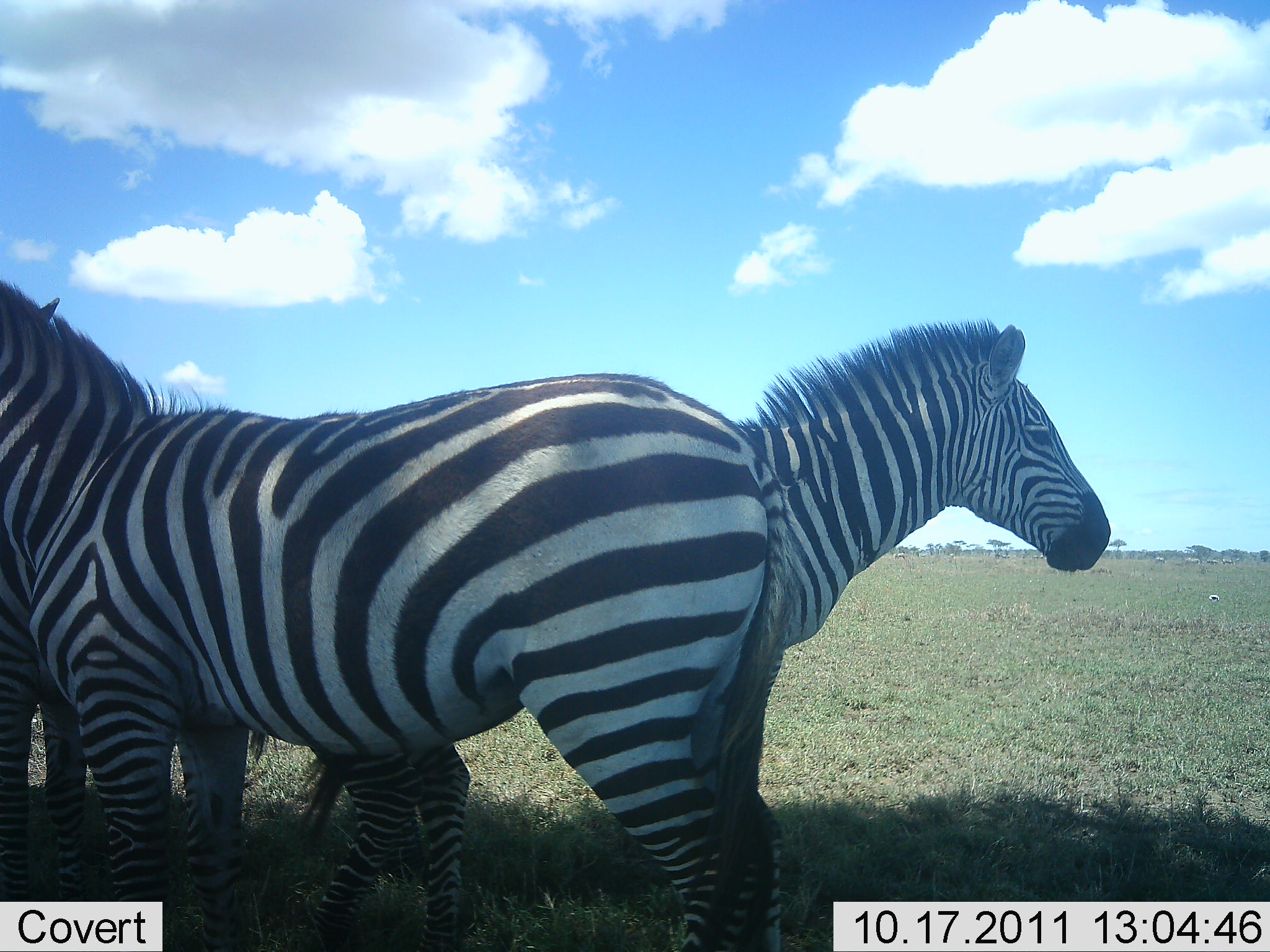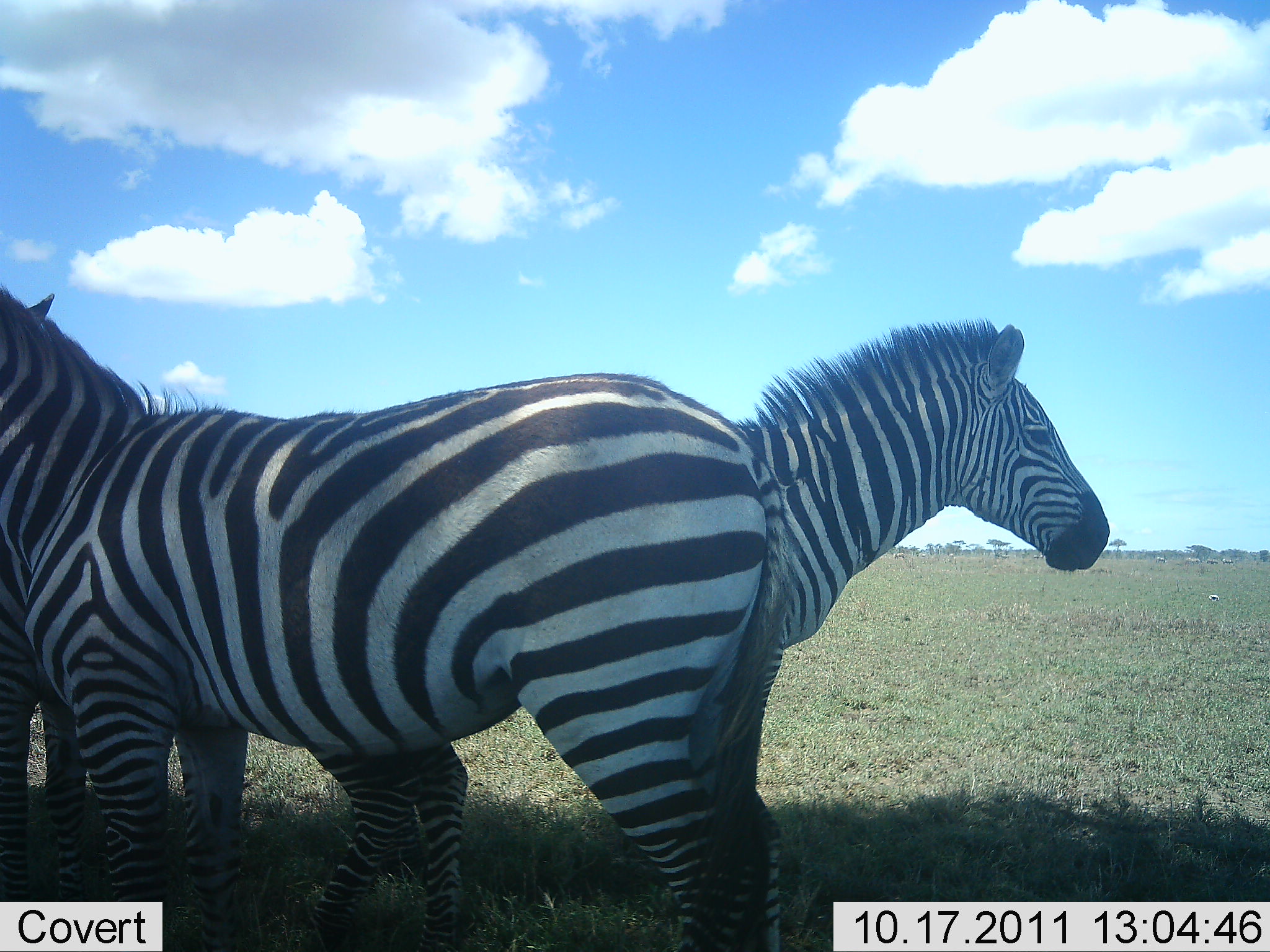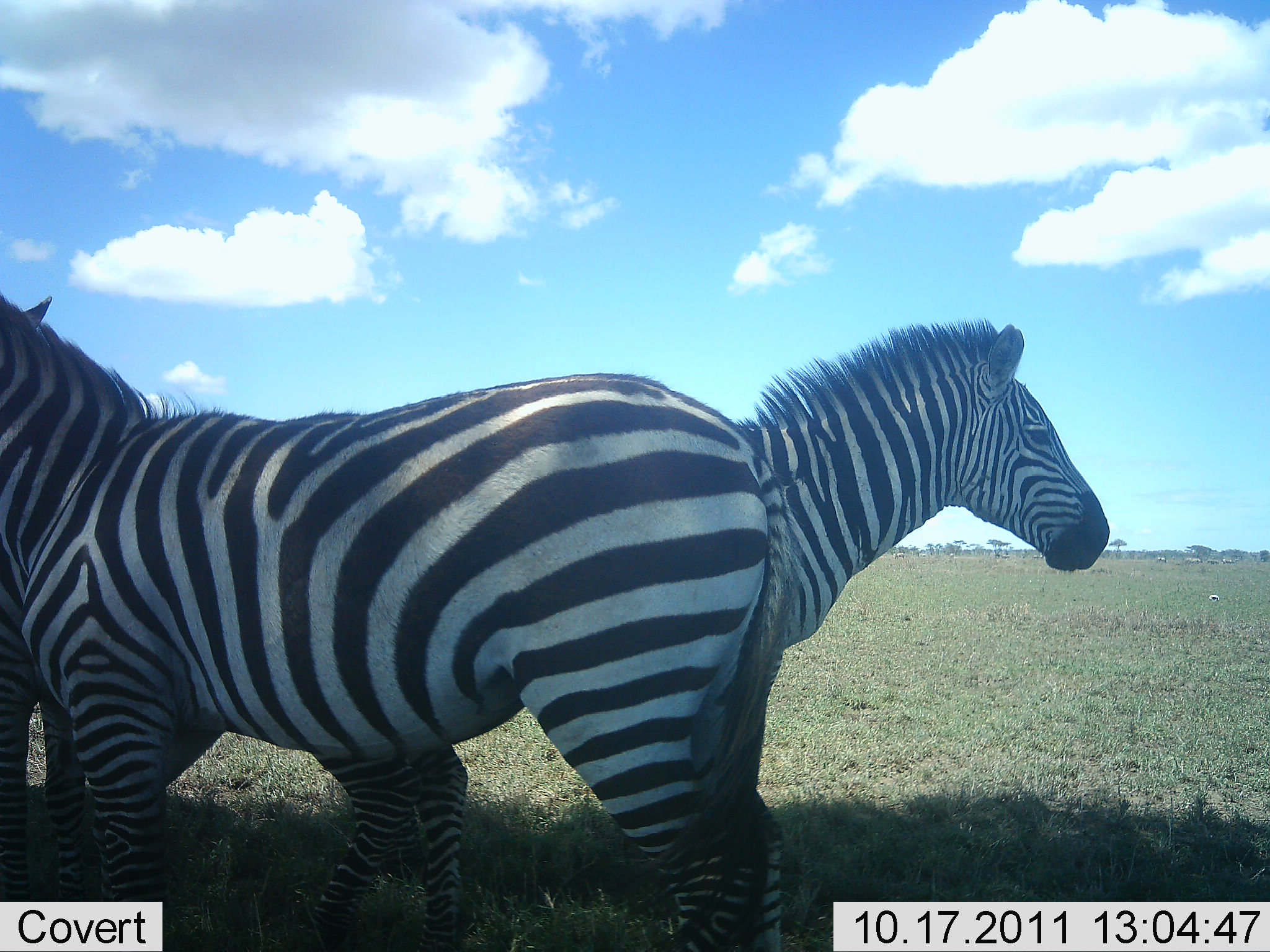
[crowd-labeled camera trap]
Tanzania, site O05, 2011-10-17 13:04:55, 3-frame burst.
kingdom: Animalia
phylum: Chordata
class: Mammalia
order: Perissodactyla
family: Equidae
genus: Equus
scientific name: Equus quagga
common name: plains zebra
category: zebra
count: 3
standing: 100%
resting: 9%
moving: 0%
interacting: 0%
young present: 0%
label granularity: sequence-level